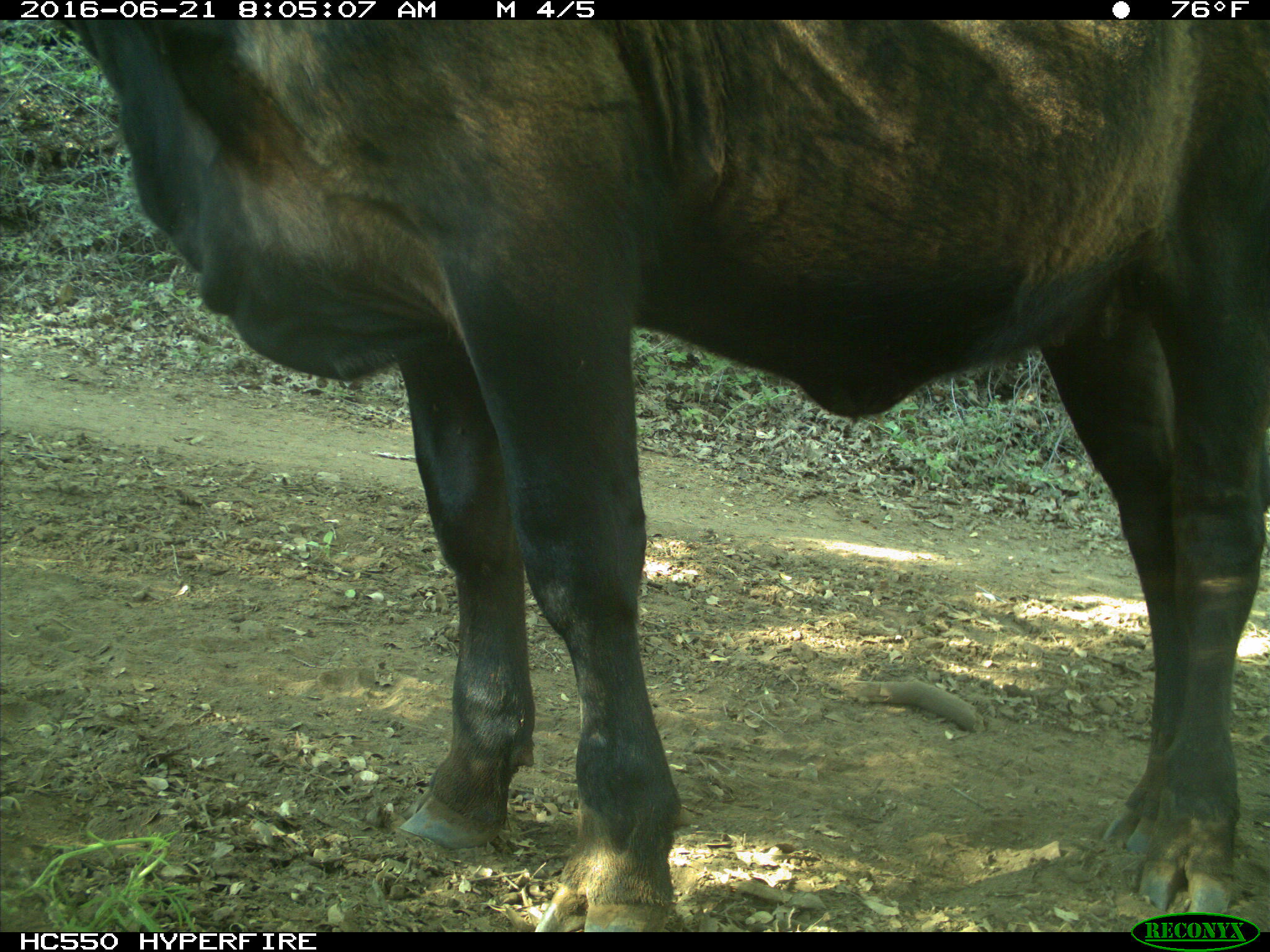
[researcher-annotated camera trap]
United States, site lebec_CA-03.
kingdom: Animalia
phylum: Chordata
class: Mammalia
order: Artiodactyla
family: Bovidae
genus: Bos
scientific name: Bos taurus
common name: domestic cow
Bos taurus (domestic cow).